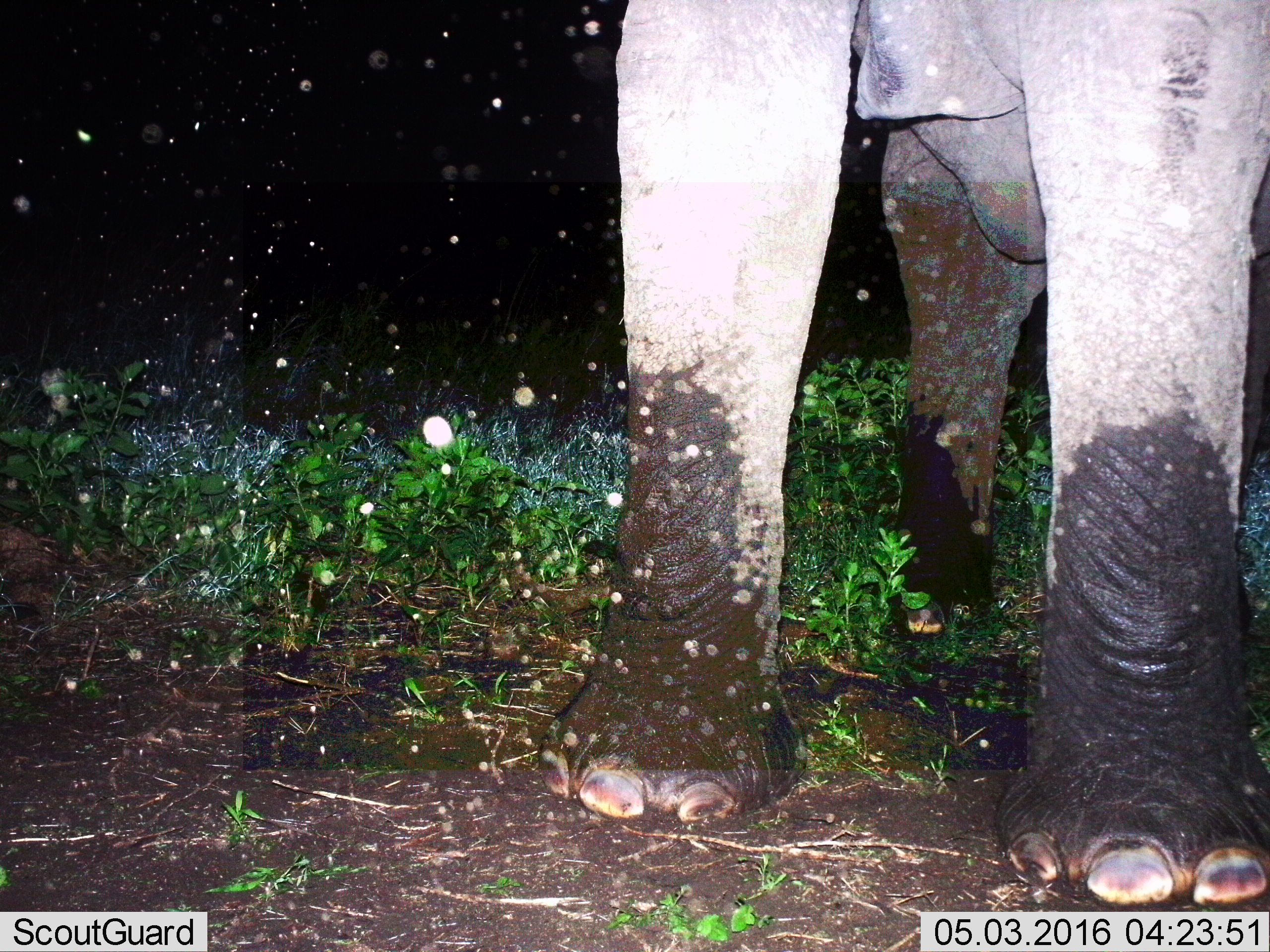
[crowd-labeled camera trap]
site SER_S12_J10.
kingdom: Animalia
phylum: Chordata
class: Mammalia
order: Proboscidea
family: Elephantidae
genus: Loxodonta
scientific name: Loxodonta africana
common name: african bush elephant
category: elephant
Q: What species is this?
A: Elephant (african bush elephant) (Loxodonta africana).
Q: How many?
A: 1.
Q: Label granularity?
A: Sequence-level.